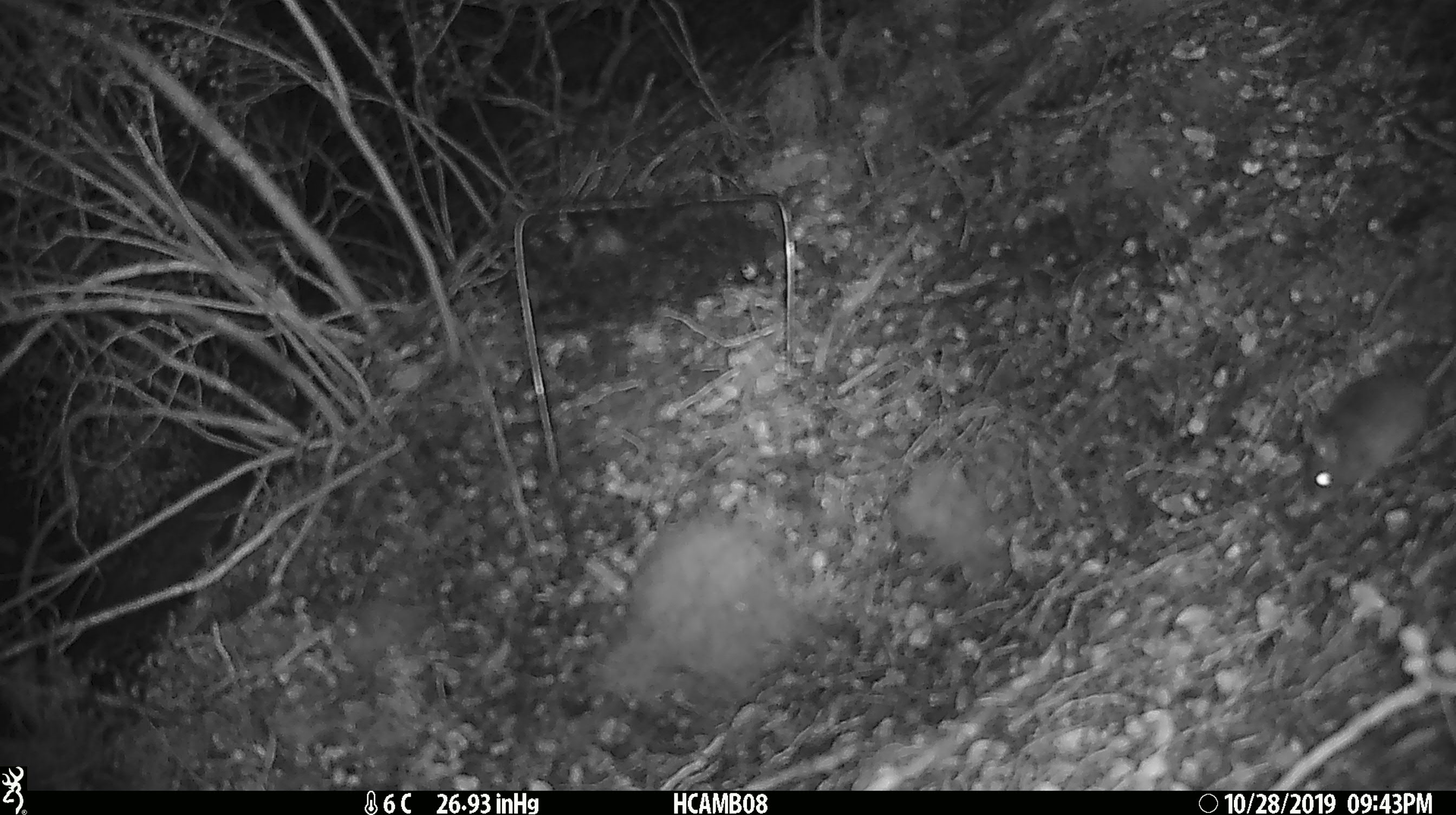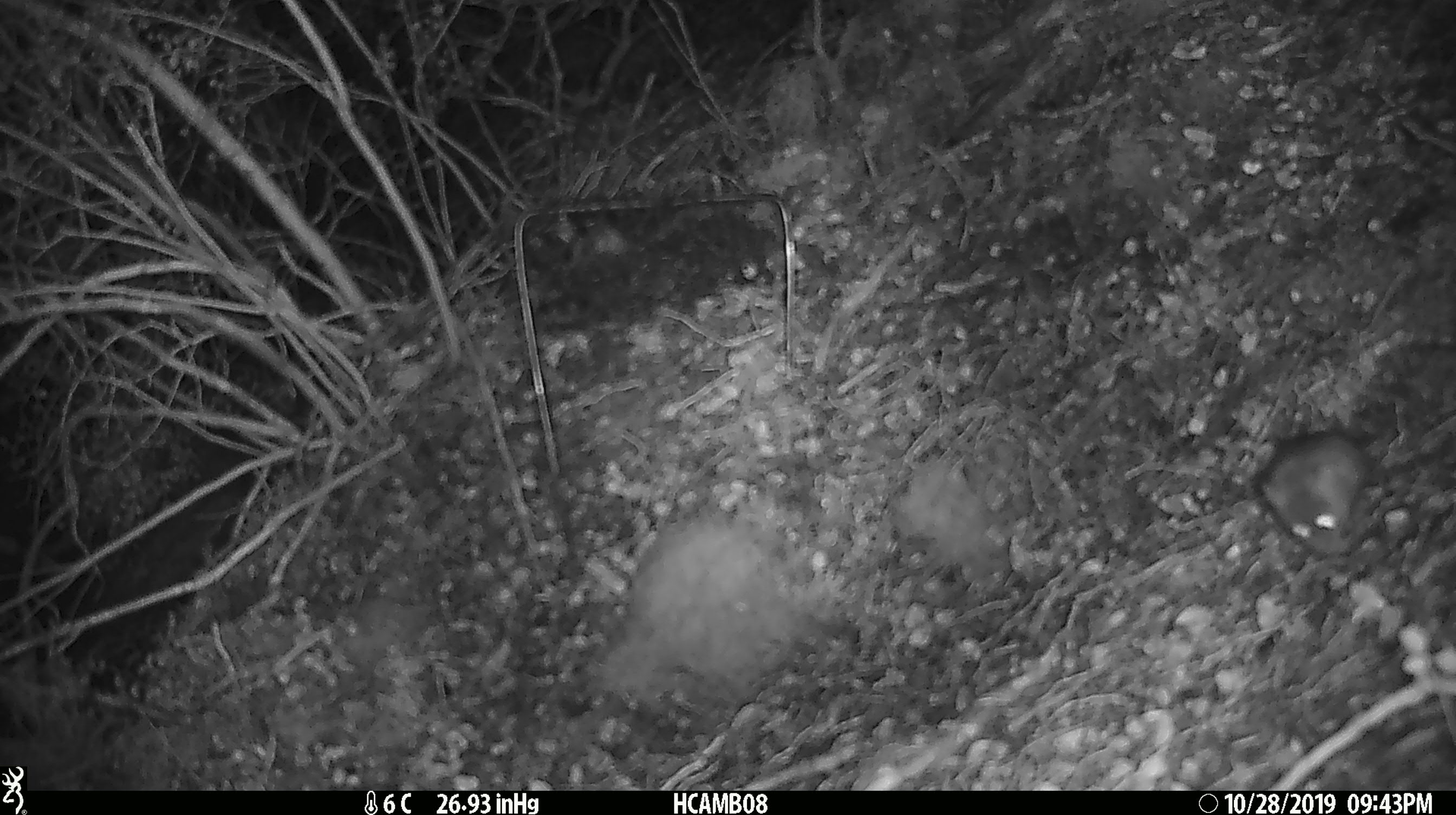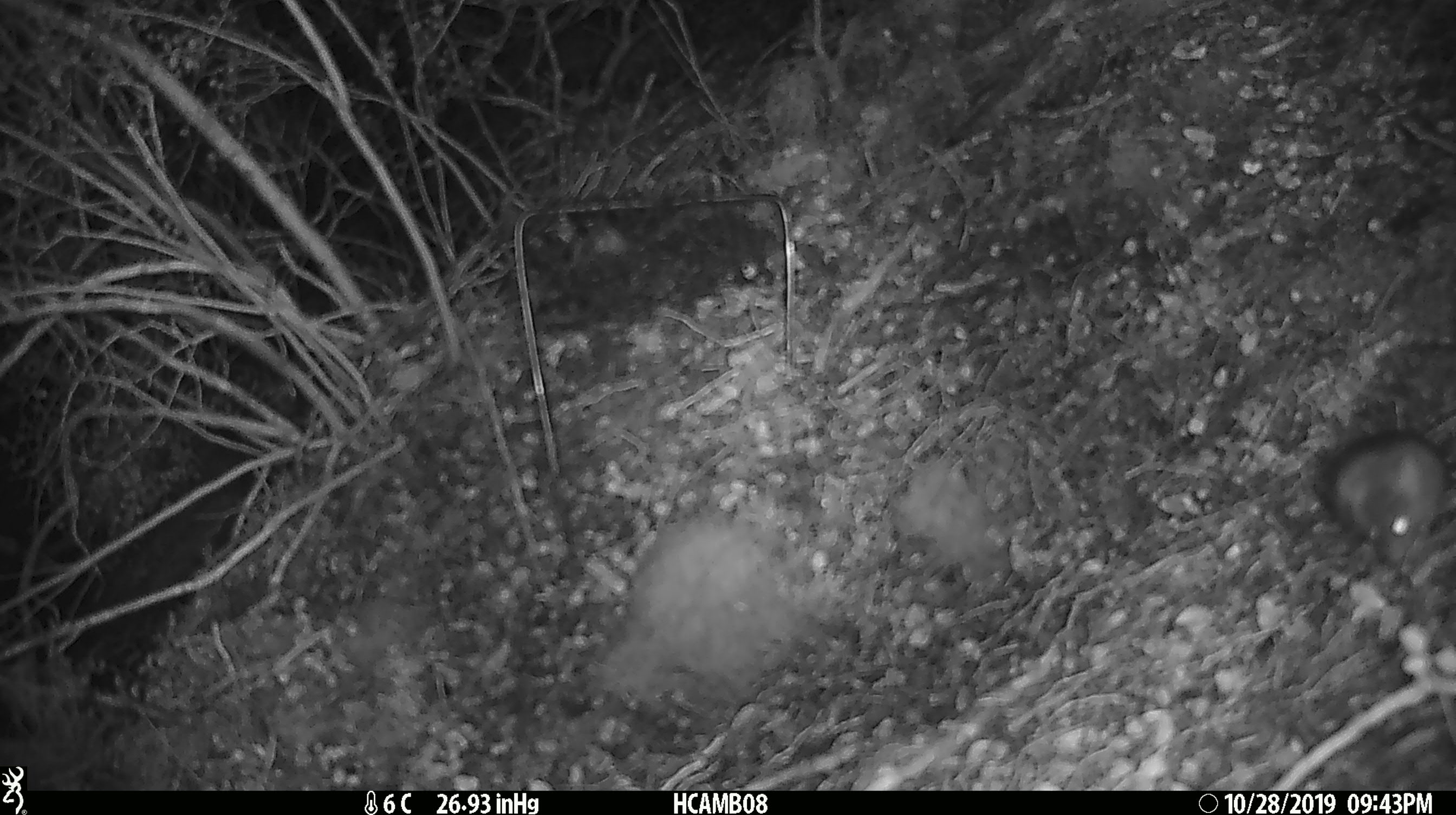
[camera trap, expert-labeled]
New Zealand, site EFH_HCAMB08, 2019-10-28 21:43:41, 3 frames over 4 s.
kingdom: Animalia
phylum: Chordata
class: Mammalia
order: Rodentia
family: Muridae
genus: Mus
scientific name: Mus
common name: mouse